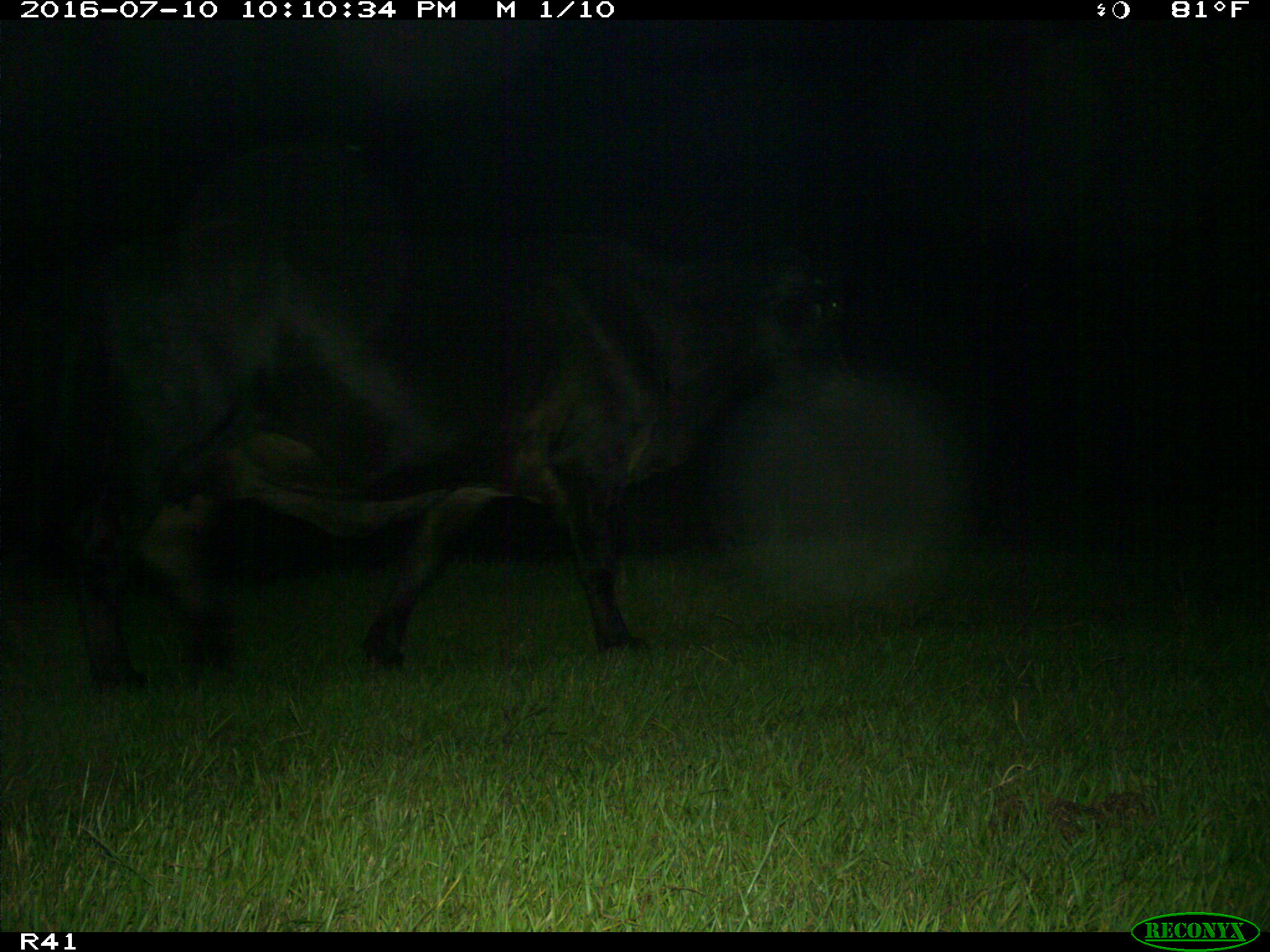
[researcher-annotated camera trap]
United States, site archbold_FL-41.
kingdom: Animalia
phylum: Chordata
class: Mammalia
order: Artiodactyla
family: Bovidae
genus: Bos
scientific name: Bos taurus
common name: domestic cow